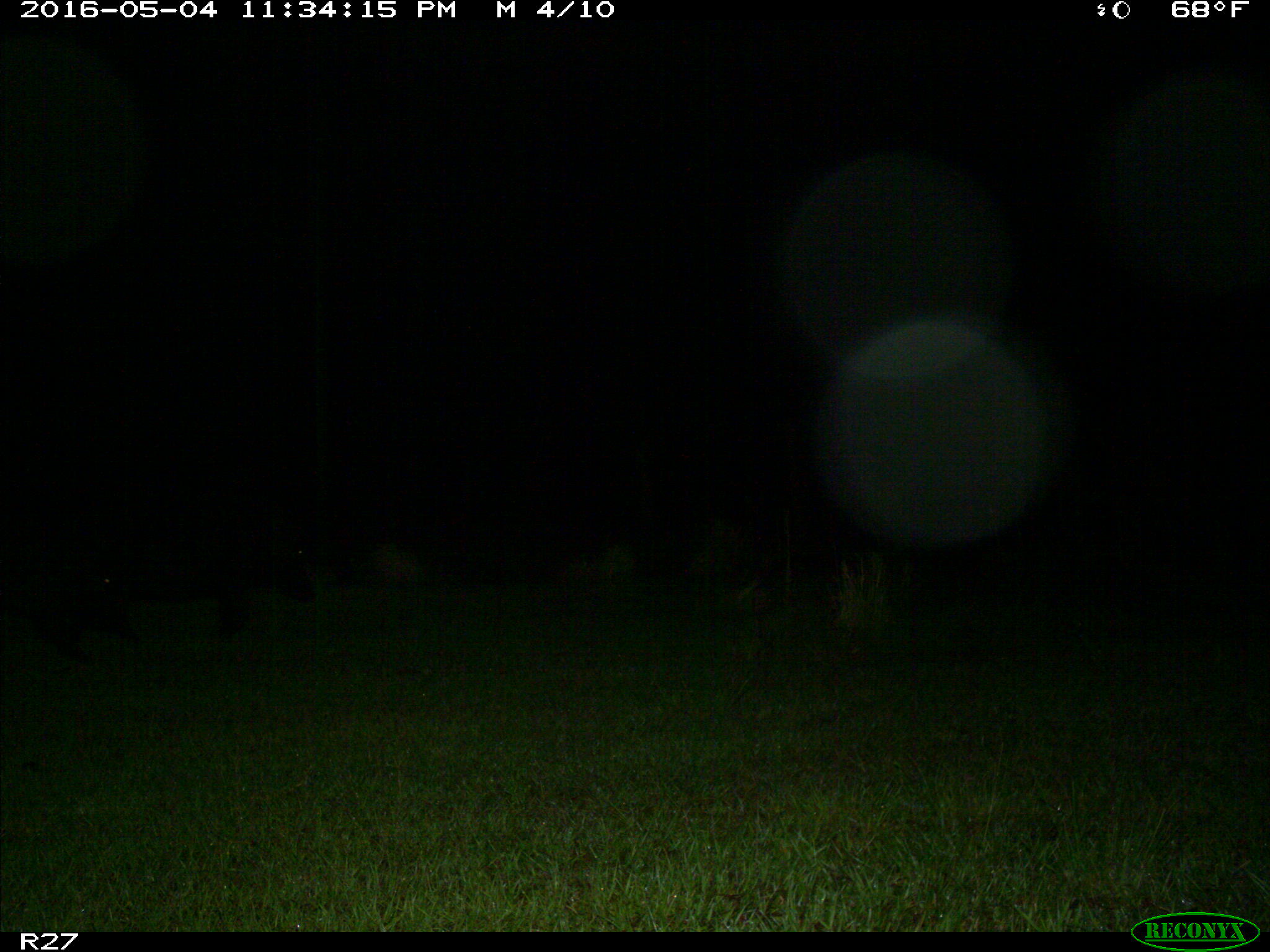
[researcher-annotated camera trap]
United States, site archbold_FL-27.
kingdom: Animalia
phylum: Chordata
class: Mammalia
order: Artiodactyla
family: Suidae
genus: Sus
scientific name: Sus scrofa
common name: wild boar